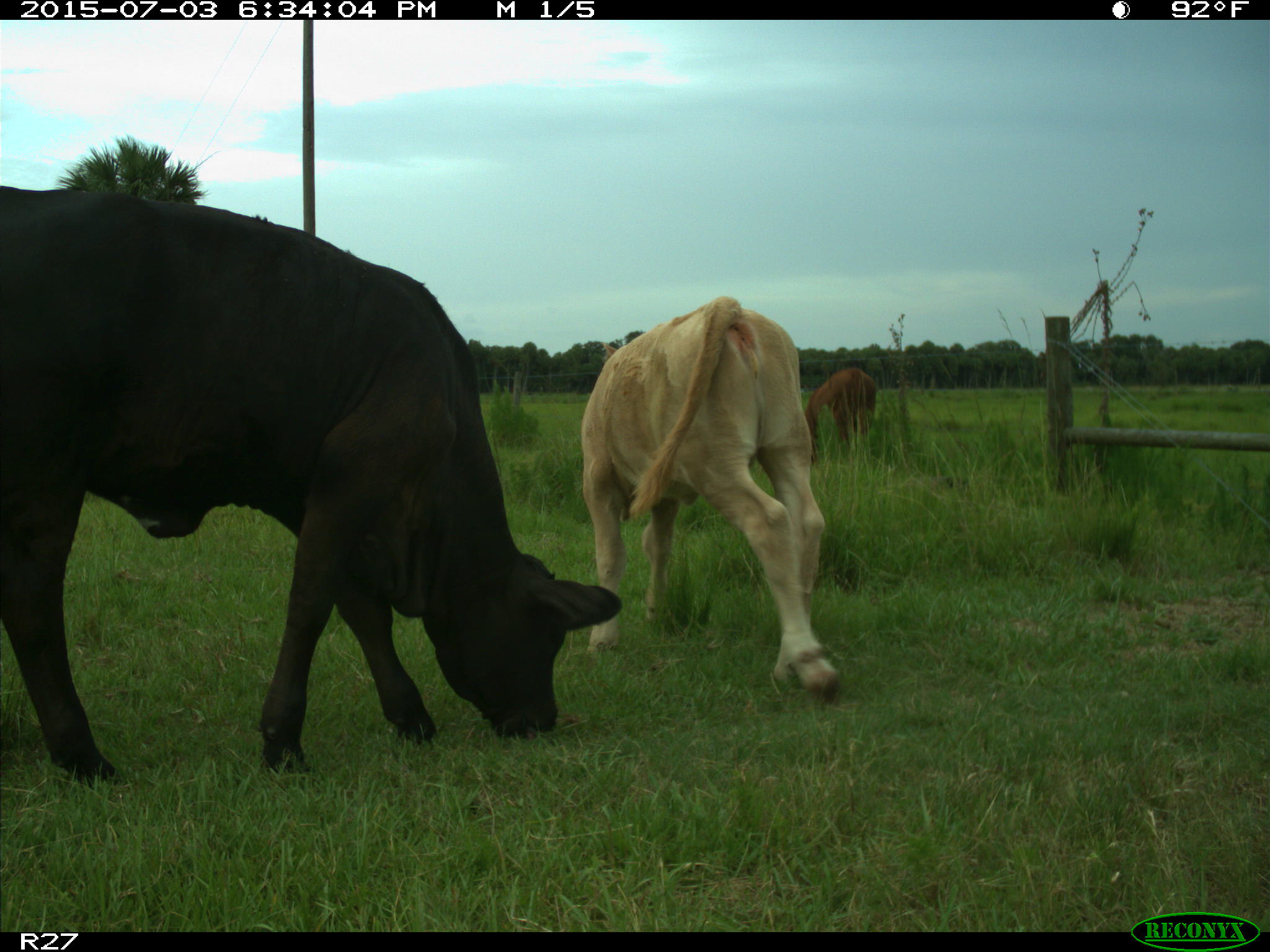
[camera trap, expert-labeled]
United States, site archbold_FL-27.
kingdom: Animalia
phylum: Chordata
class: Mammalia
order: Artiodactyla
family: Bovidae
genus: Bos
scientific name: Bos taurus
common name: domestic cow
Bos taurus (domestic cow).